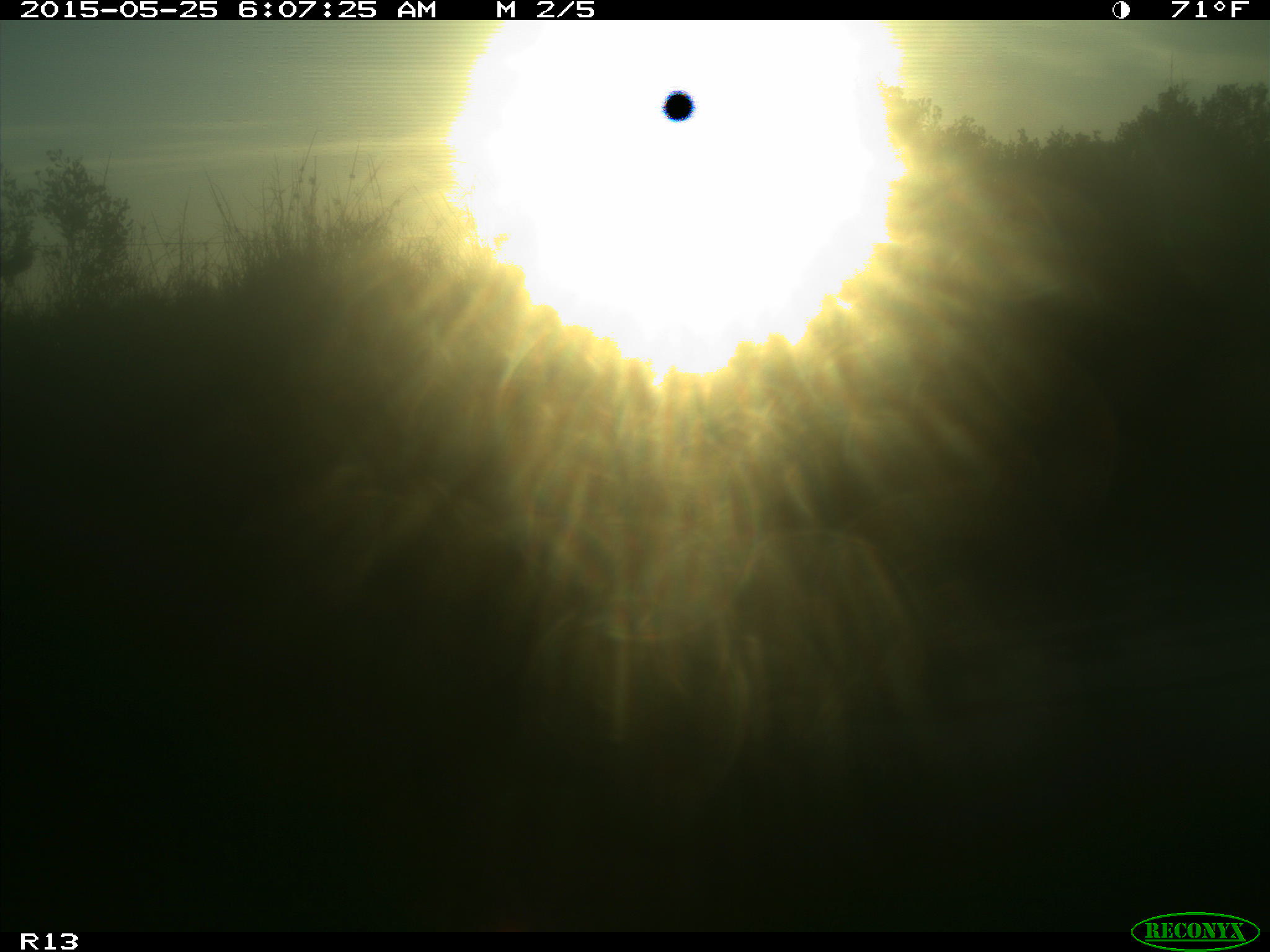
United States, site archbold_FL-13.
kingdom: Animalia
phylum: Chordata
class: Mammalia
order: Artiodactyla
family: Bovidae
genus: Bos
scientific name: Bos taurus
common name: domestic cow